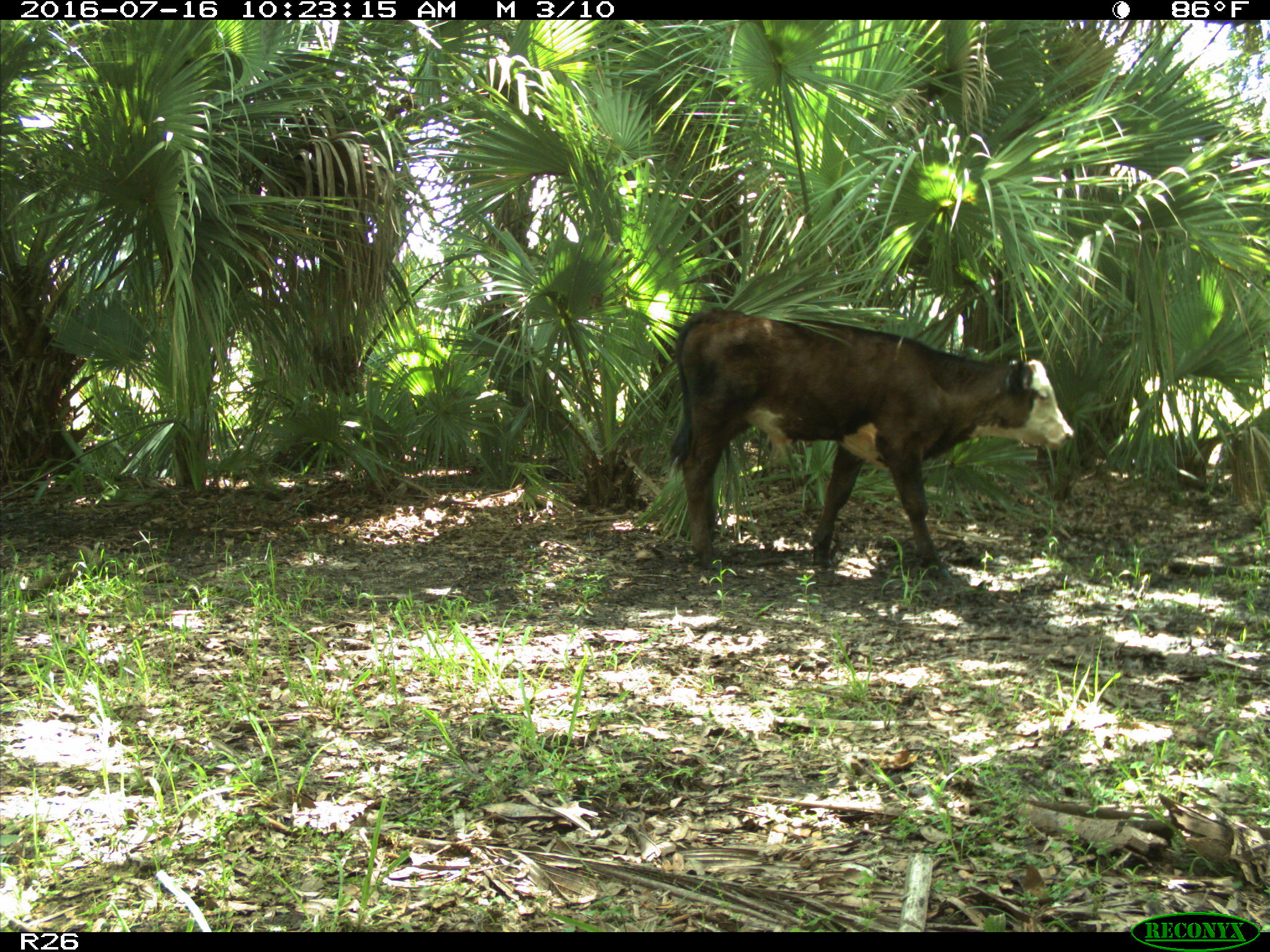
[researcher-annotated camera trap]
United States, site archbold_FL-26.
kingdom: Animalia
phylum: Chordata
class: Mammalia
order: Artiodactyla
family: Bovidae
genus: Bos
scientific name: Bos taurus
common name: domestic cow